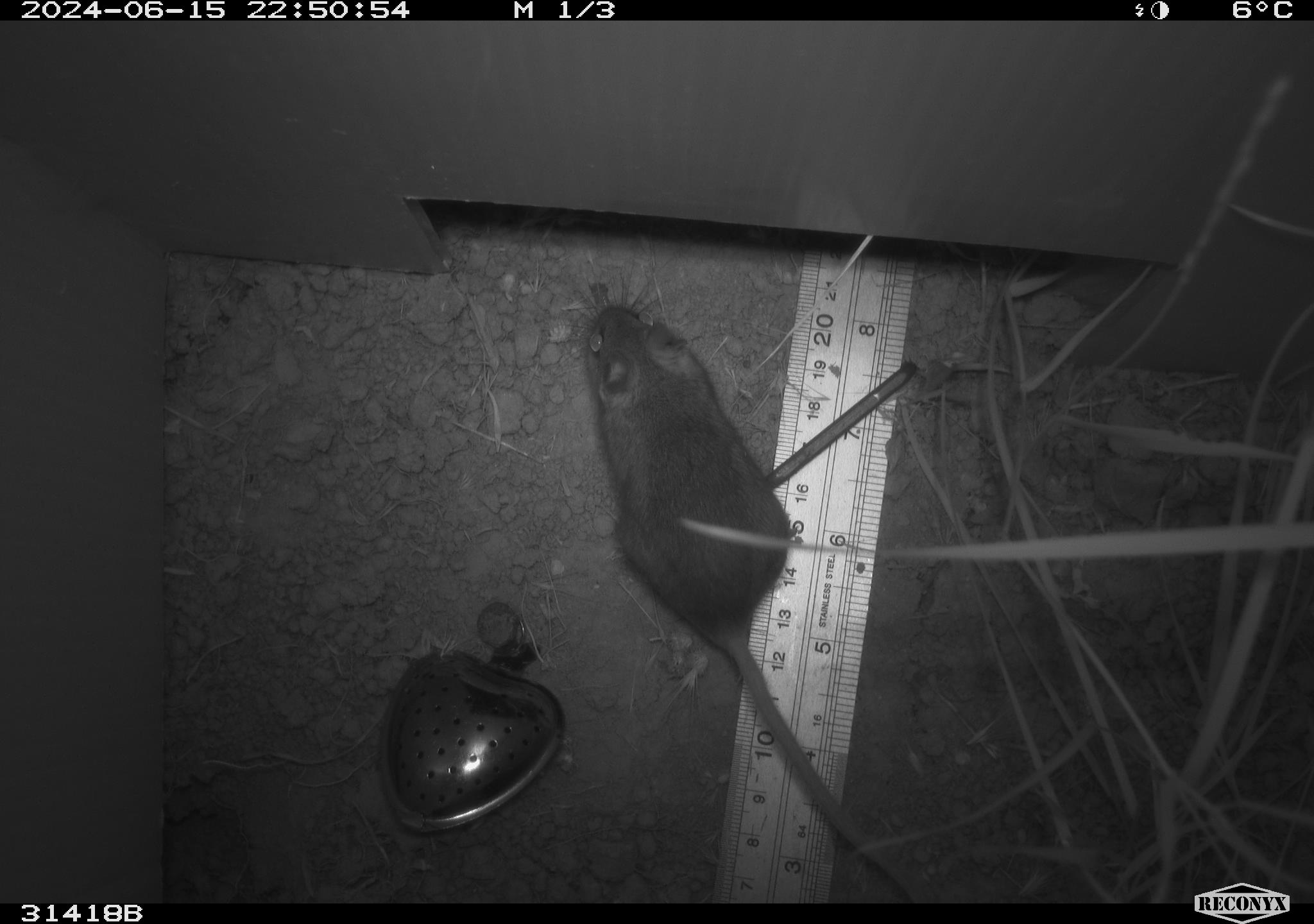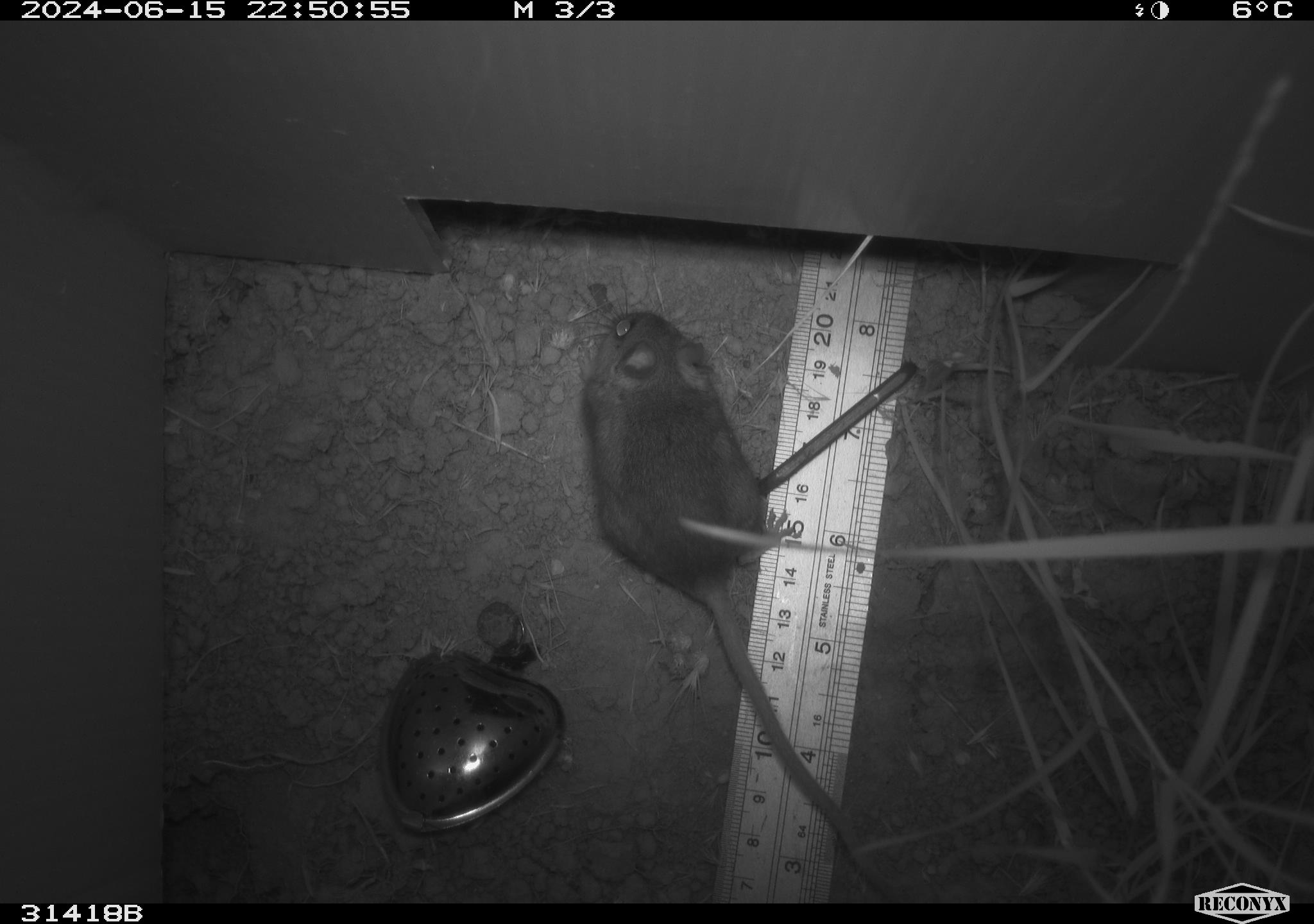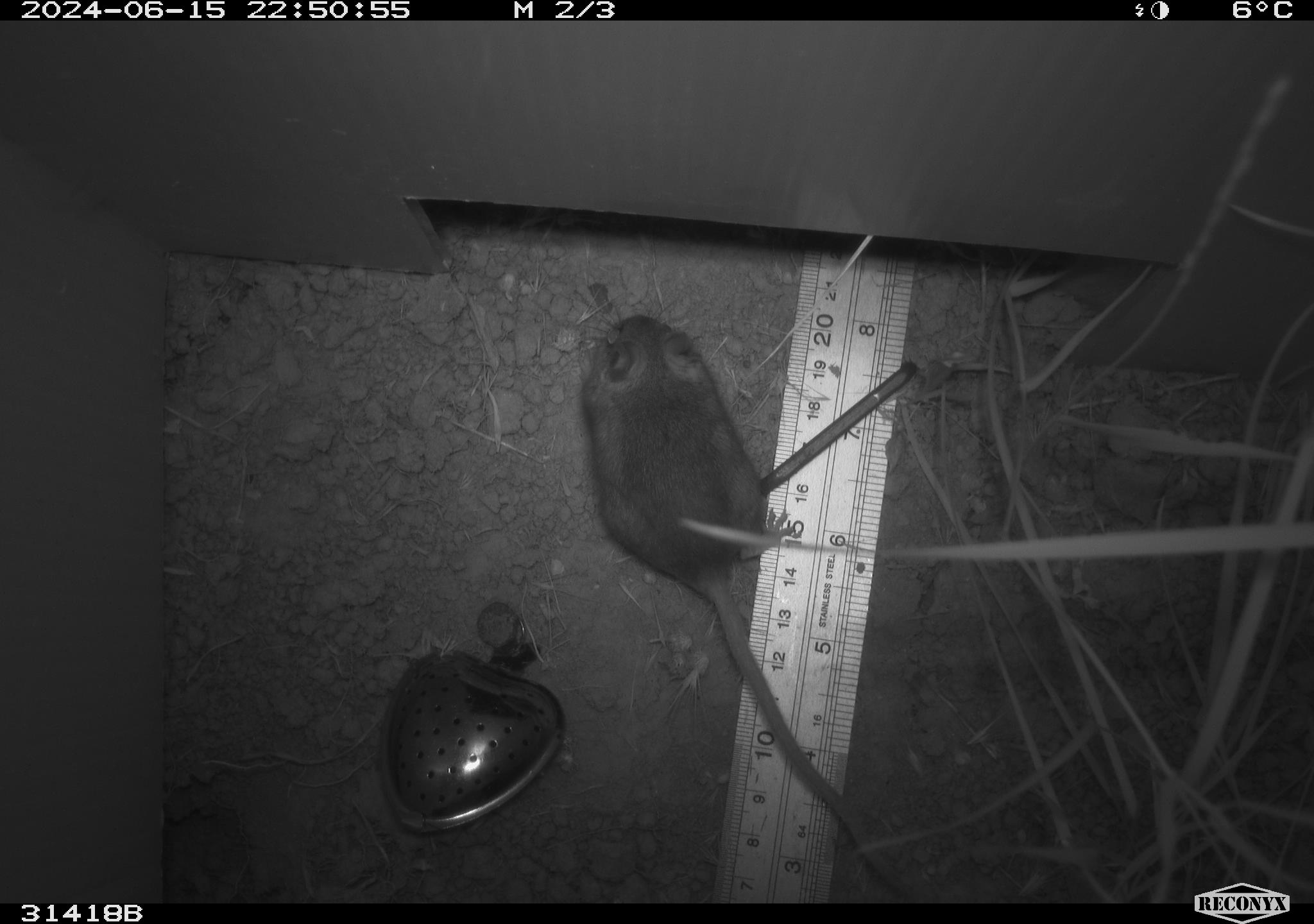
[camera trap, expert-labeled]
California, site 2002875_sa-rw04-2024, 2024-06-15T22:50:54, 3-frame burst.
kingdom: Animalia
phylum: Chordata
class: Mammalia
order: Rodentia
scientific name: Rodentia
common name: rodent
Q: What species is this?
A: Rodent (Rodentia).